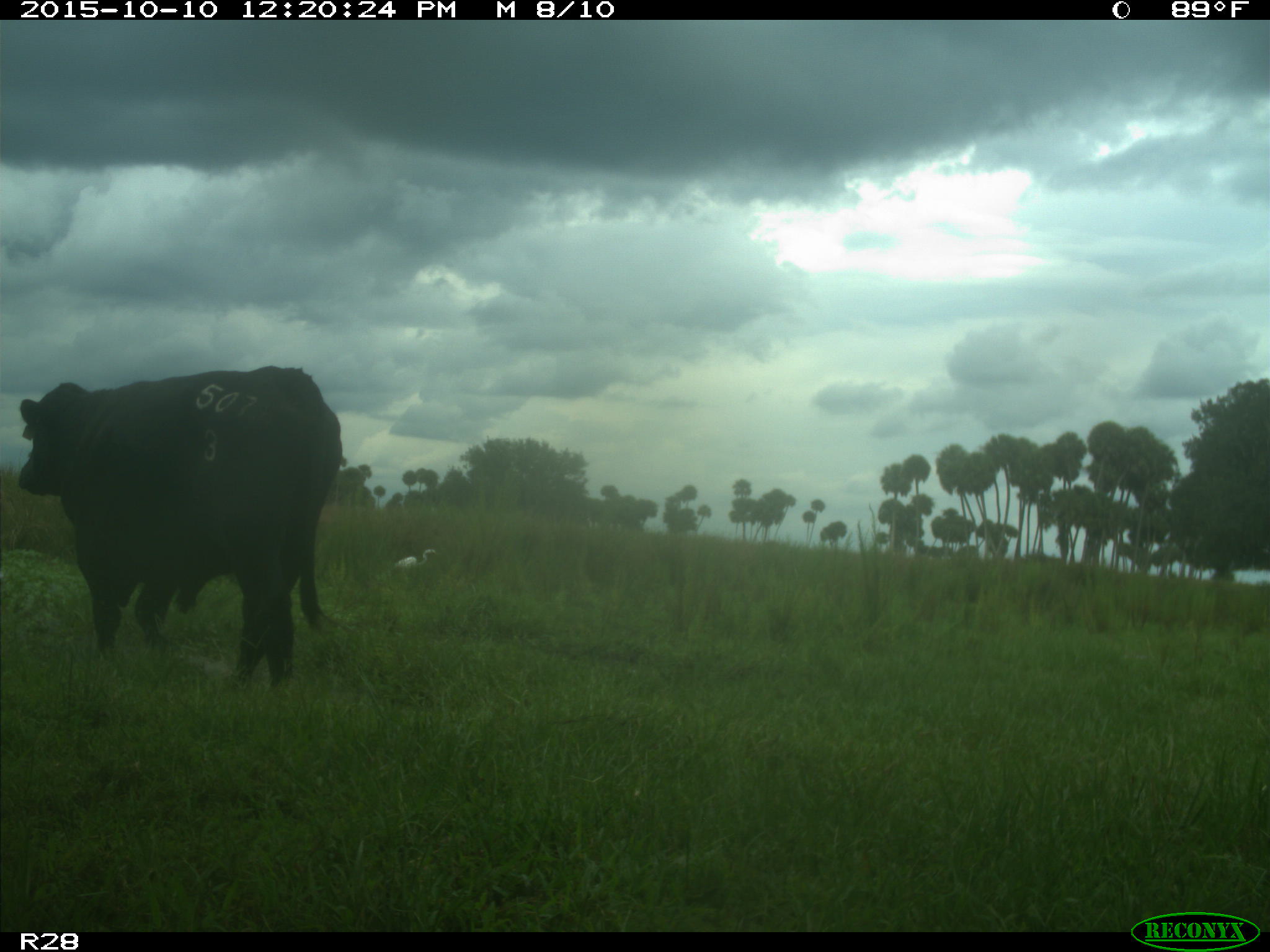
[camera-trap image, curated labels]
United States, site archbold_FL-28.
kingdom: Animalia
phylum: Chordata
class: Mammalia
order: Artiodactyla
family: Bovidae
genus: Bos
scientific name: Bos taurus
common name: domestic cow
Bos taurus (domestic cow).